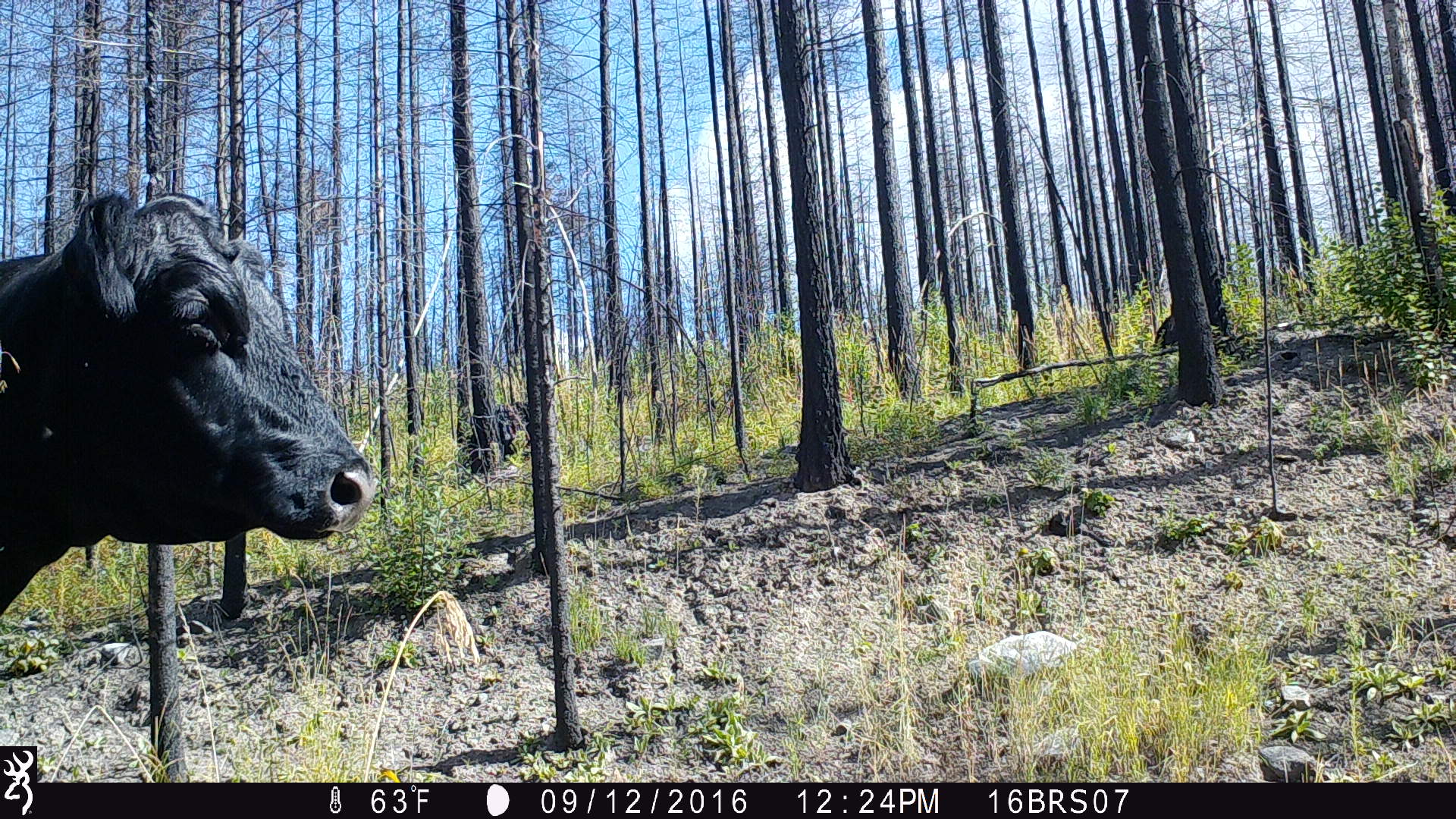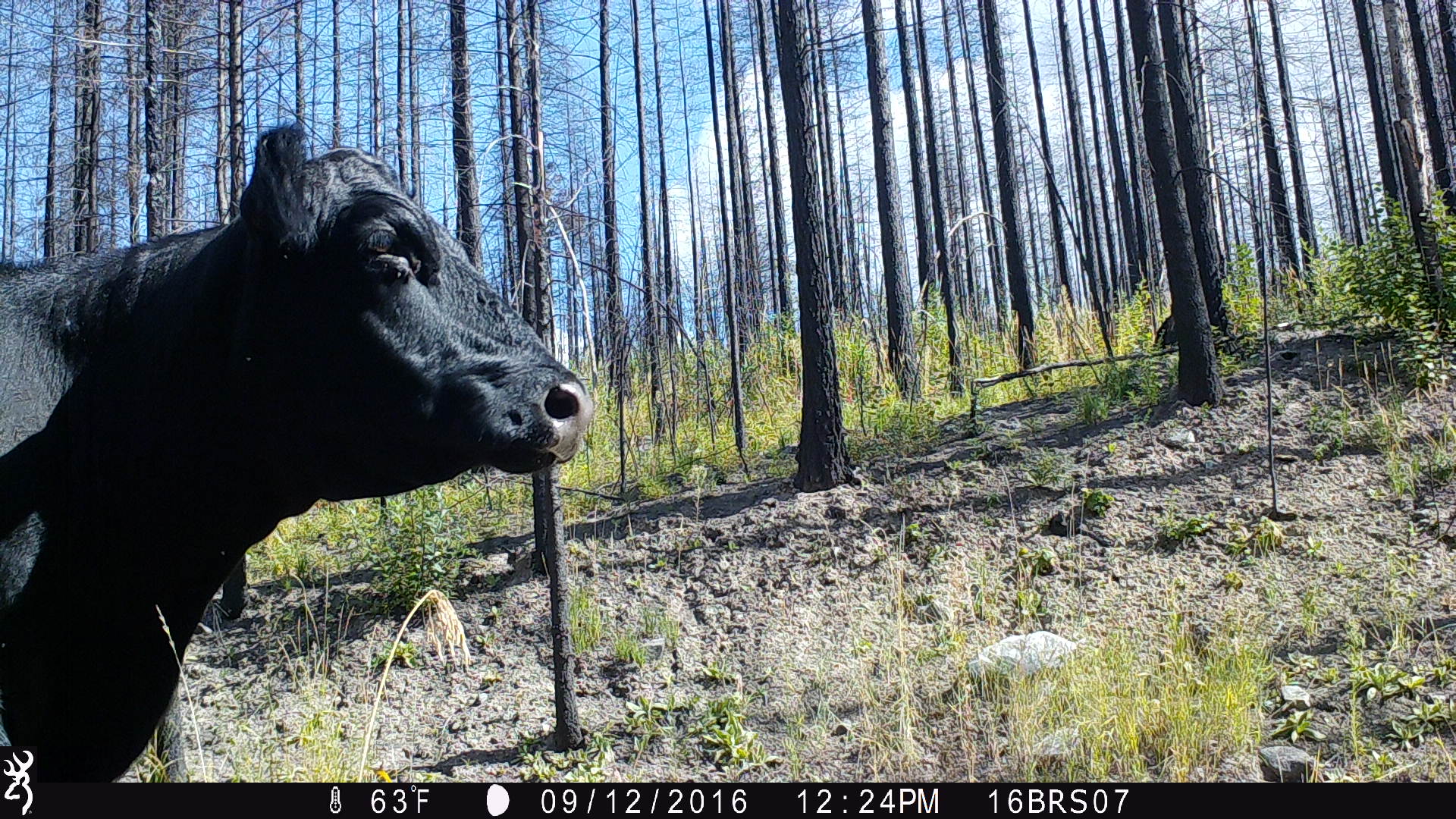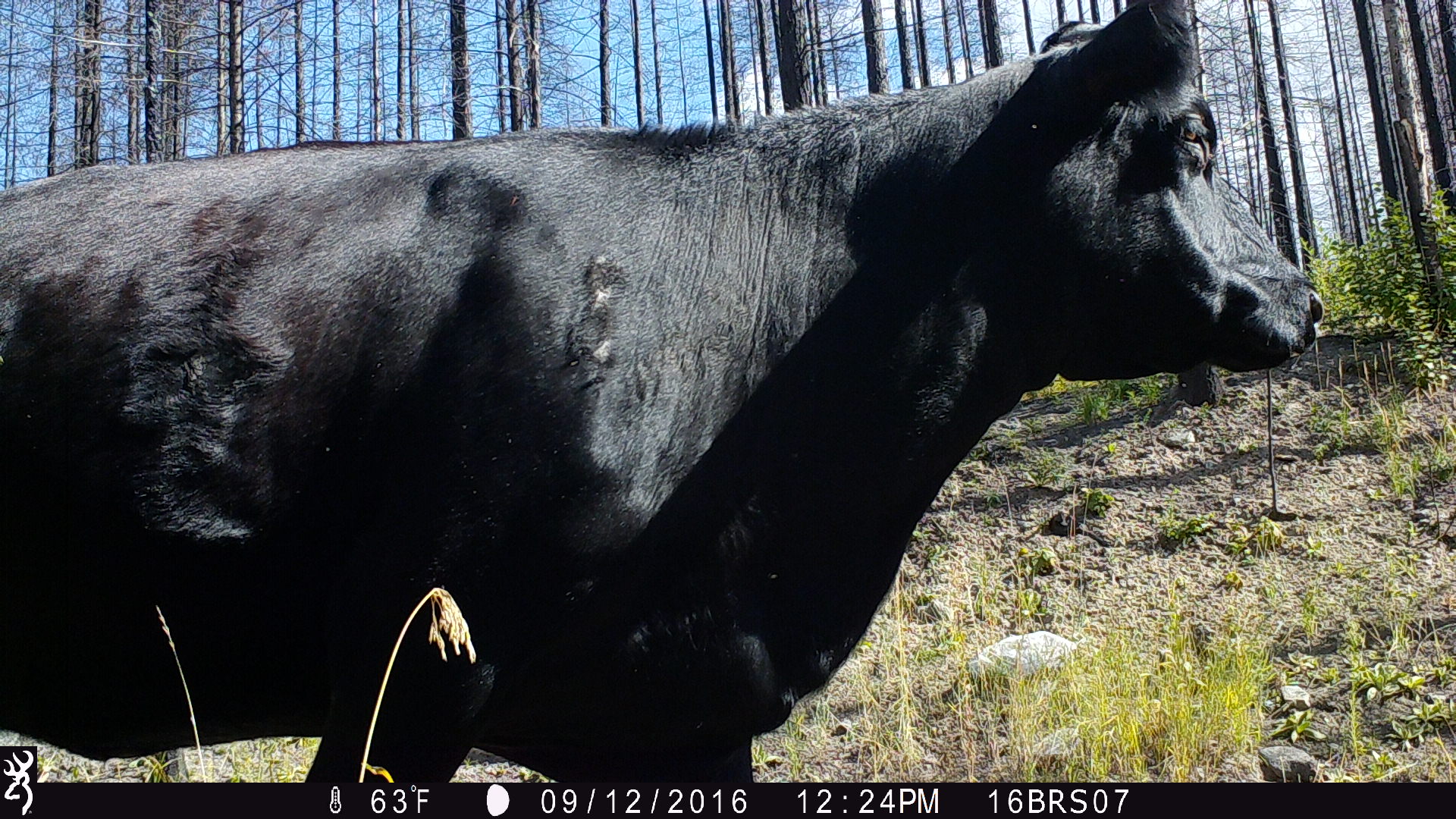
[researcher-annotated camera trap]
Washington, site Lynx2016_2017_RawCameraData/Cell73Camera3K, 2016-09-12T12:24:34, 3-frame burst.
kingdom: Animalia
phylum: Chordata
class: Mammalia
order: Artiodactyla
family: Bovidae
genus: Bos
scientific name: Bos taurus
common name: domestic cattle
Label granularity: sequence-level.